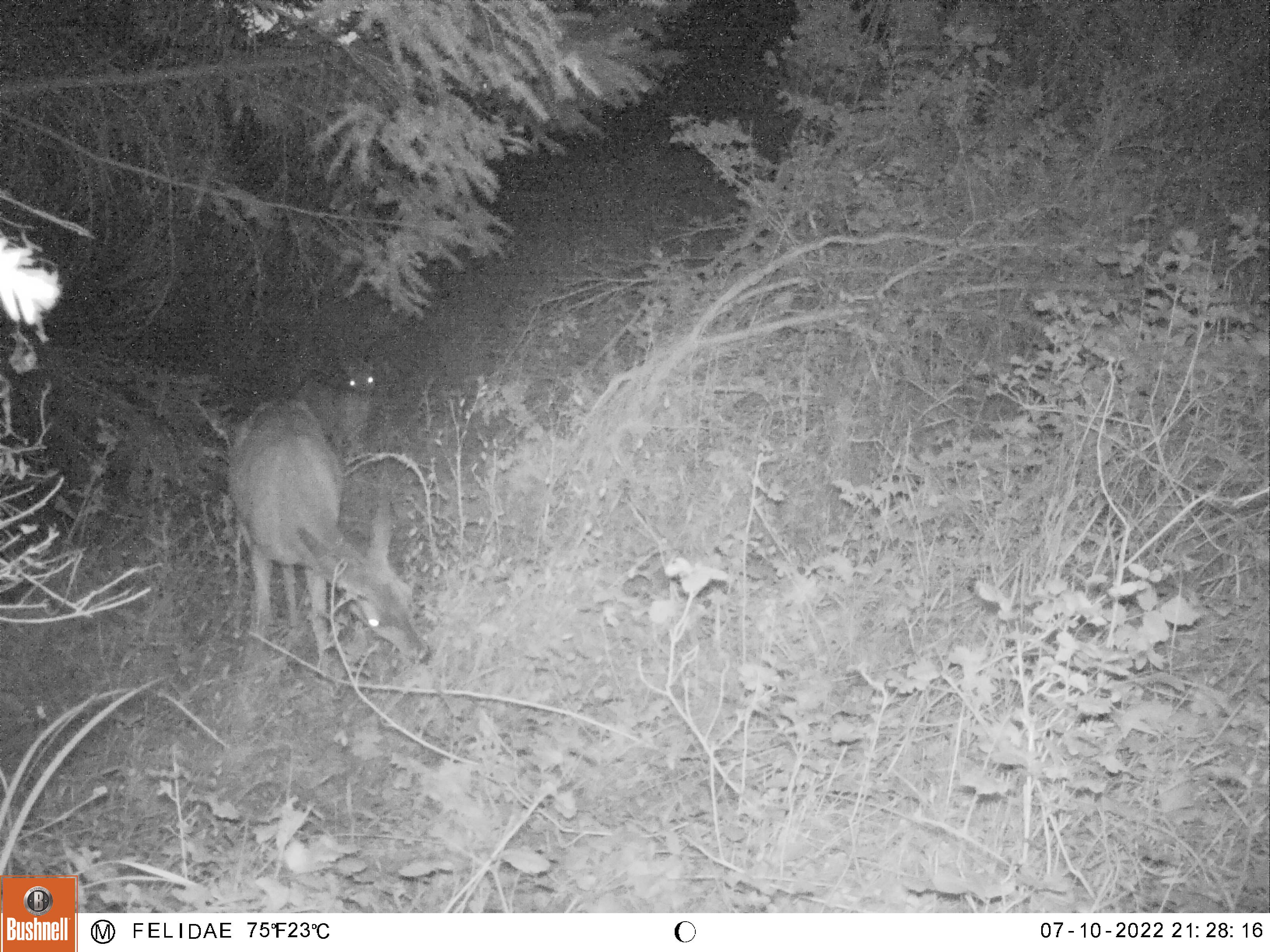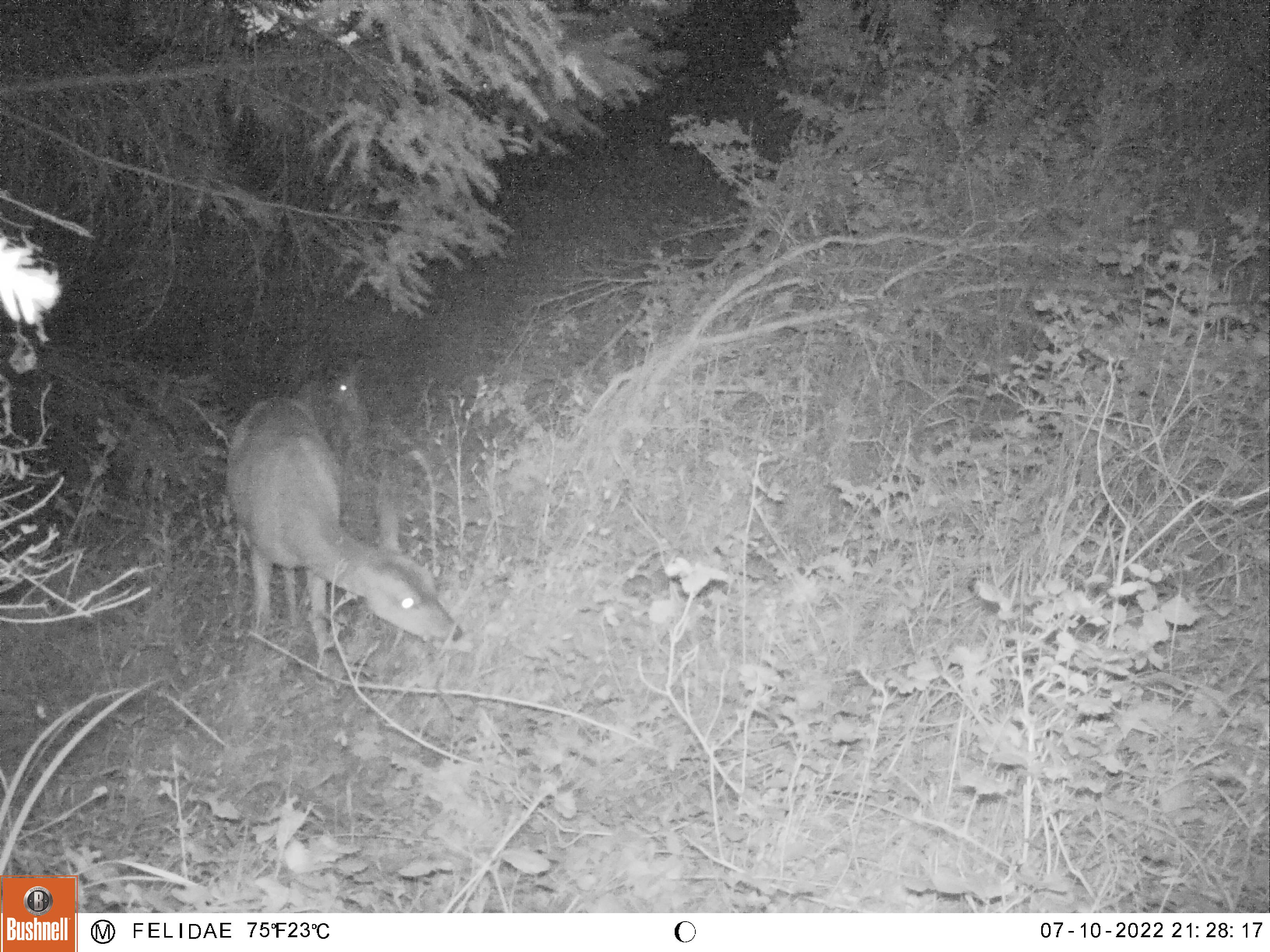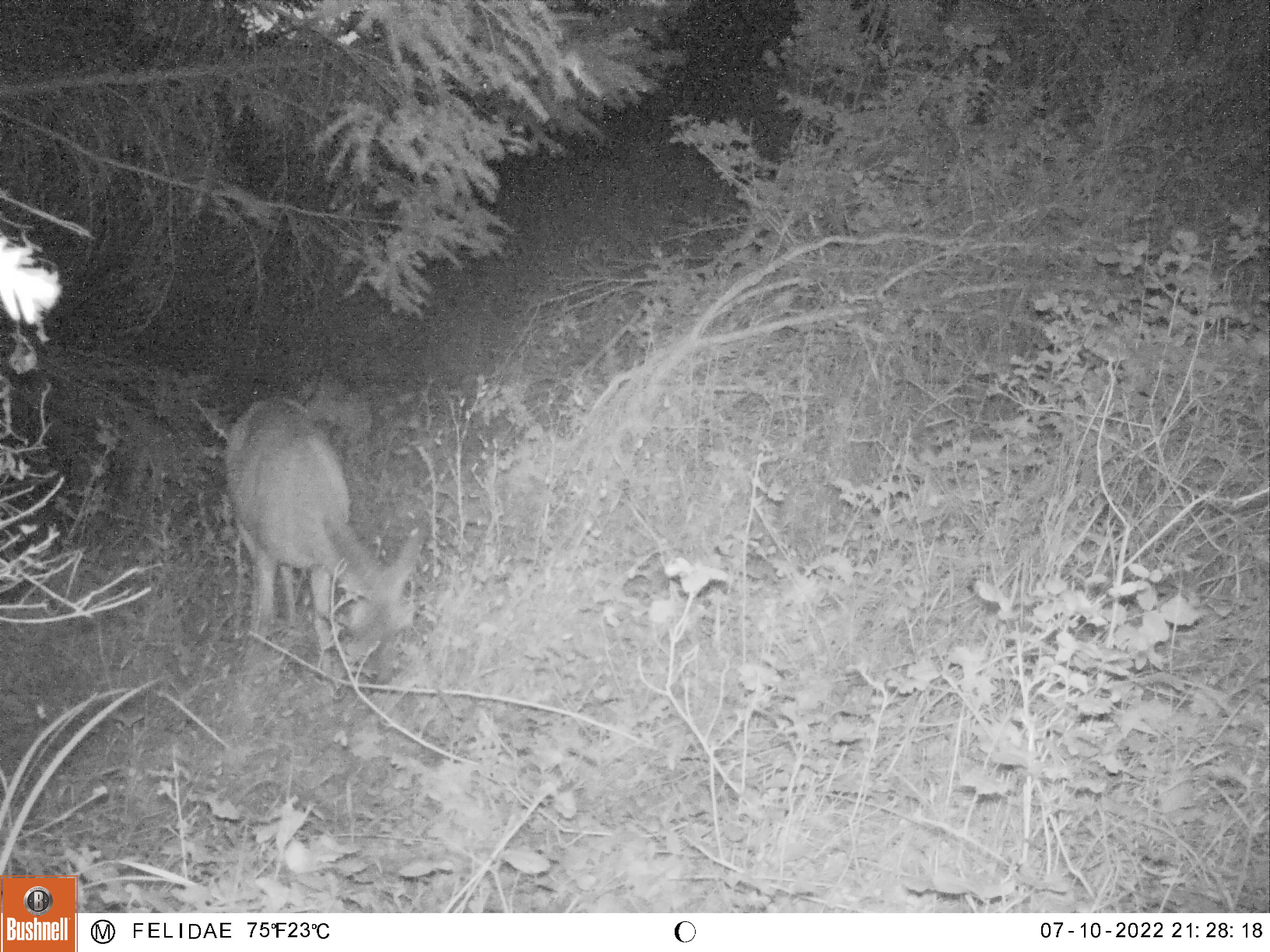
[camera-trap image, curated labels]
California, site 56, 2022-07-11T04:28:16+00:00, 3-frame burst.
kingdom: Animalia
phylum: Chordata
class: Mammalia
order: Artiodactyla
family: Cervidae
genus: Odocoileus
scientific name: Odocoileus hemionus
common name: mule deer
Mule deer (Odocoileus hemionus).